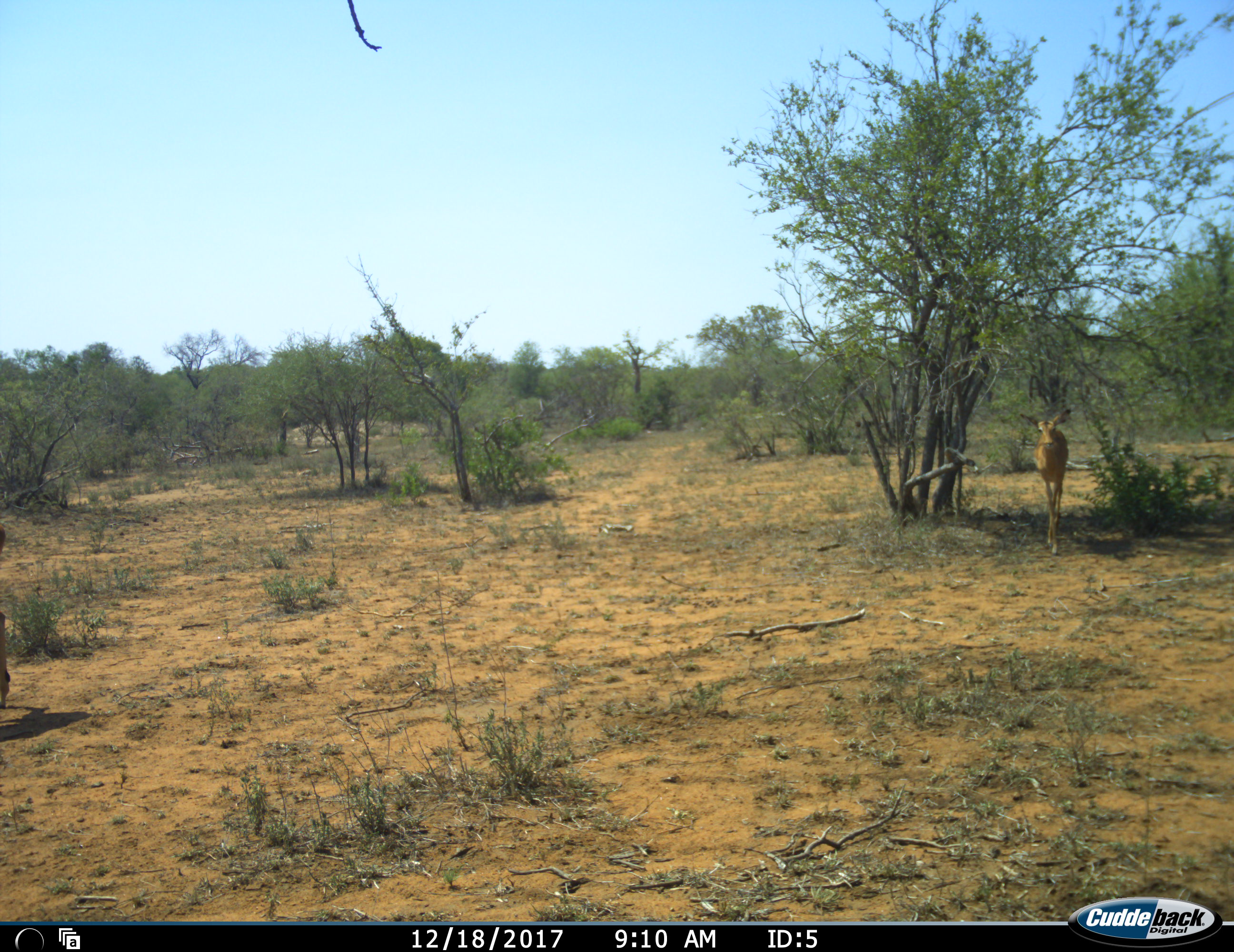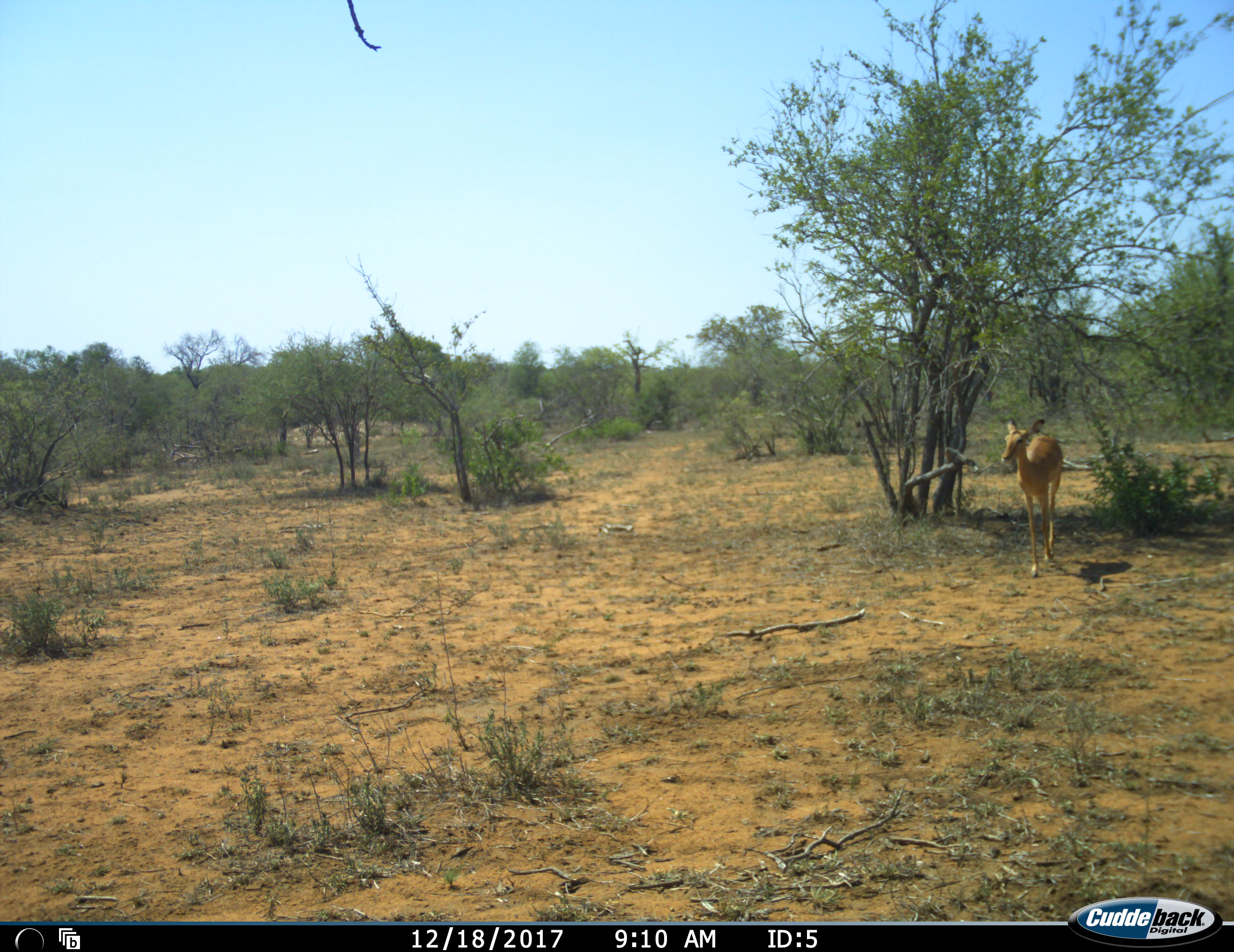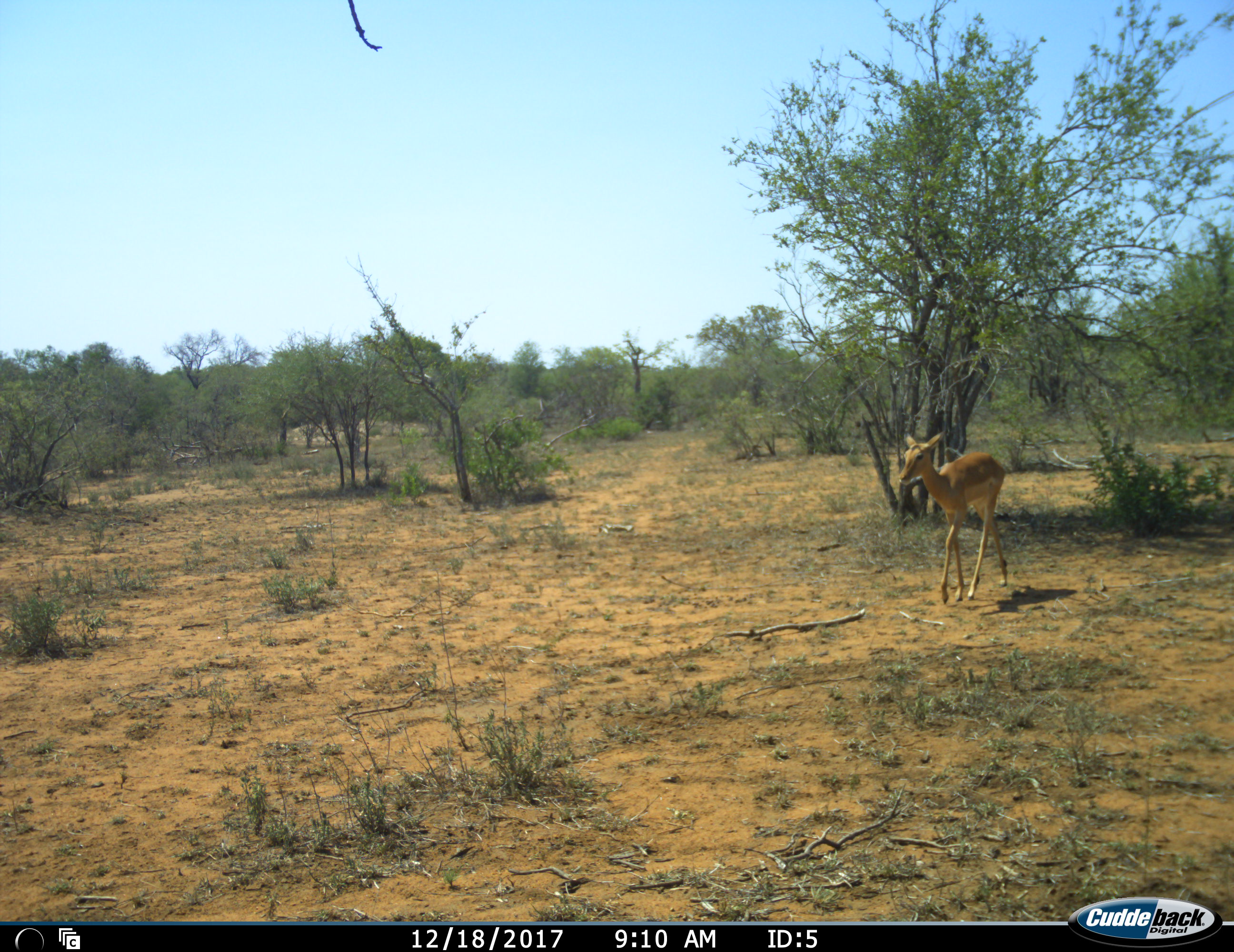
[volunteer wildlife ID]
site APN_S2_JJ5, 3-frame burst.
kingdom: Animalia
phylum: Chordata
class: Mammalia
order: Artiodactyla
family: Bovidae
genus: Aepyceros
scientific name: Aepyceros melampus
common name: impala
Impala (Aepyceros melampus), count 2. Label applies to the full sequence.